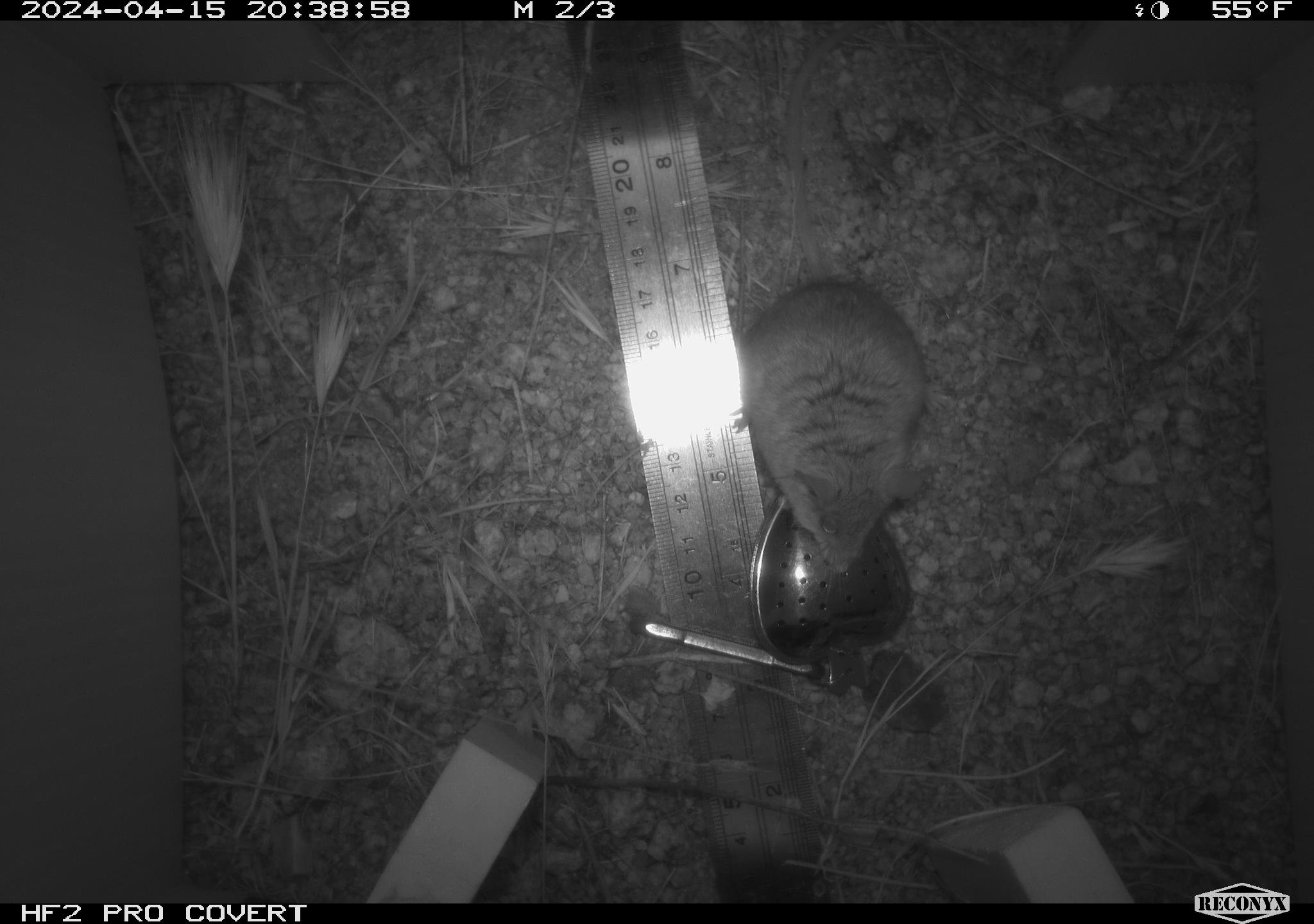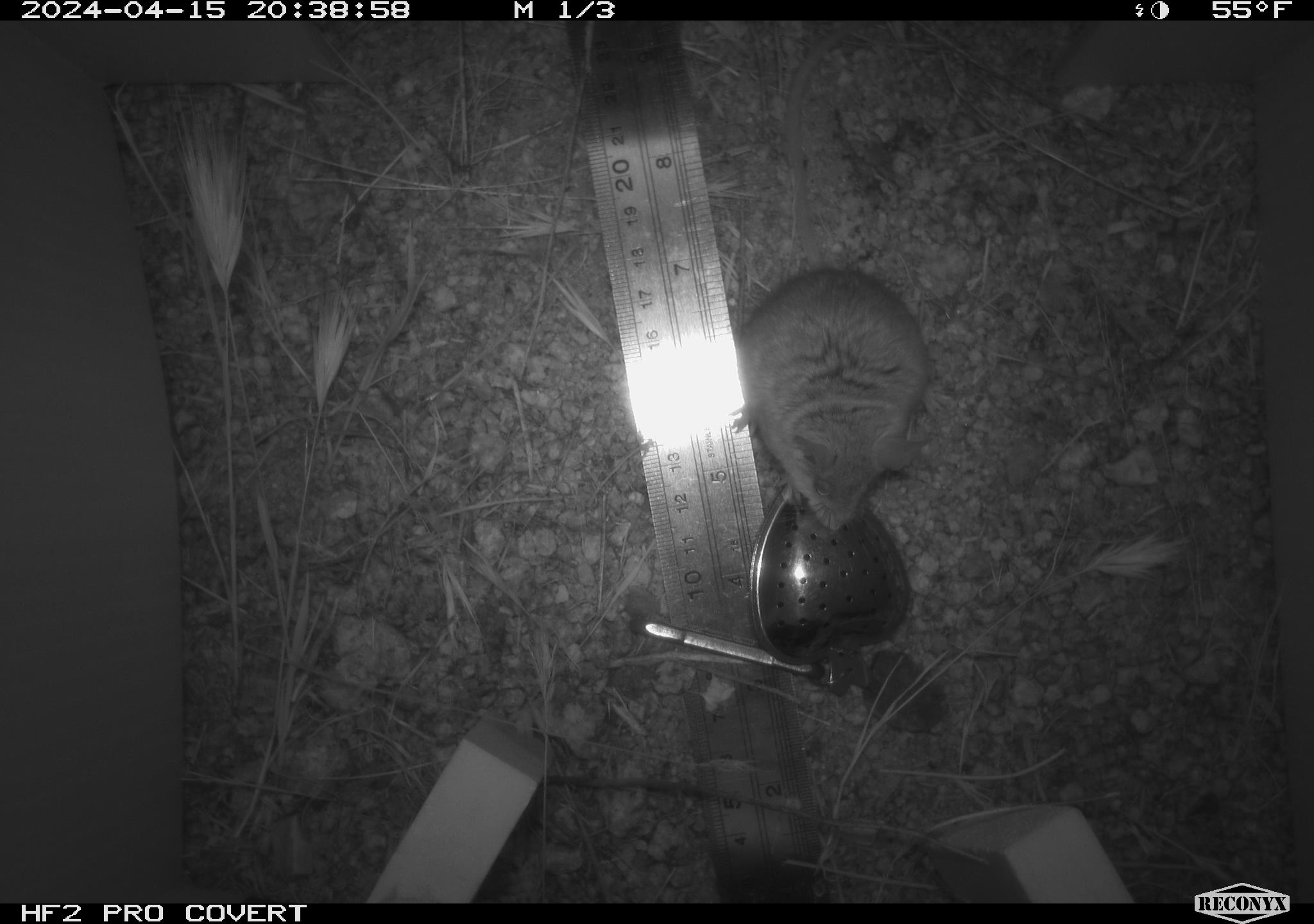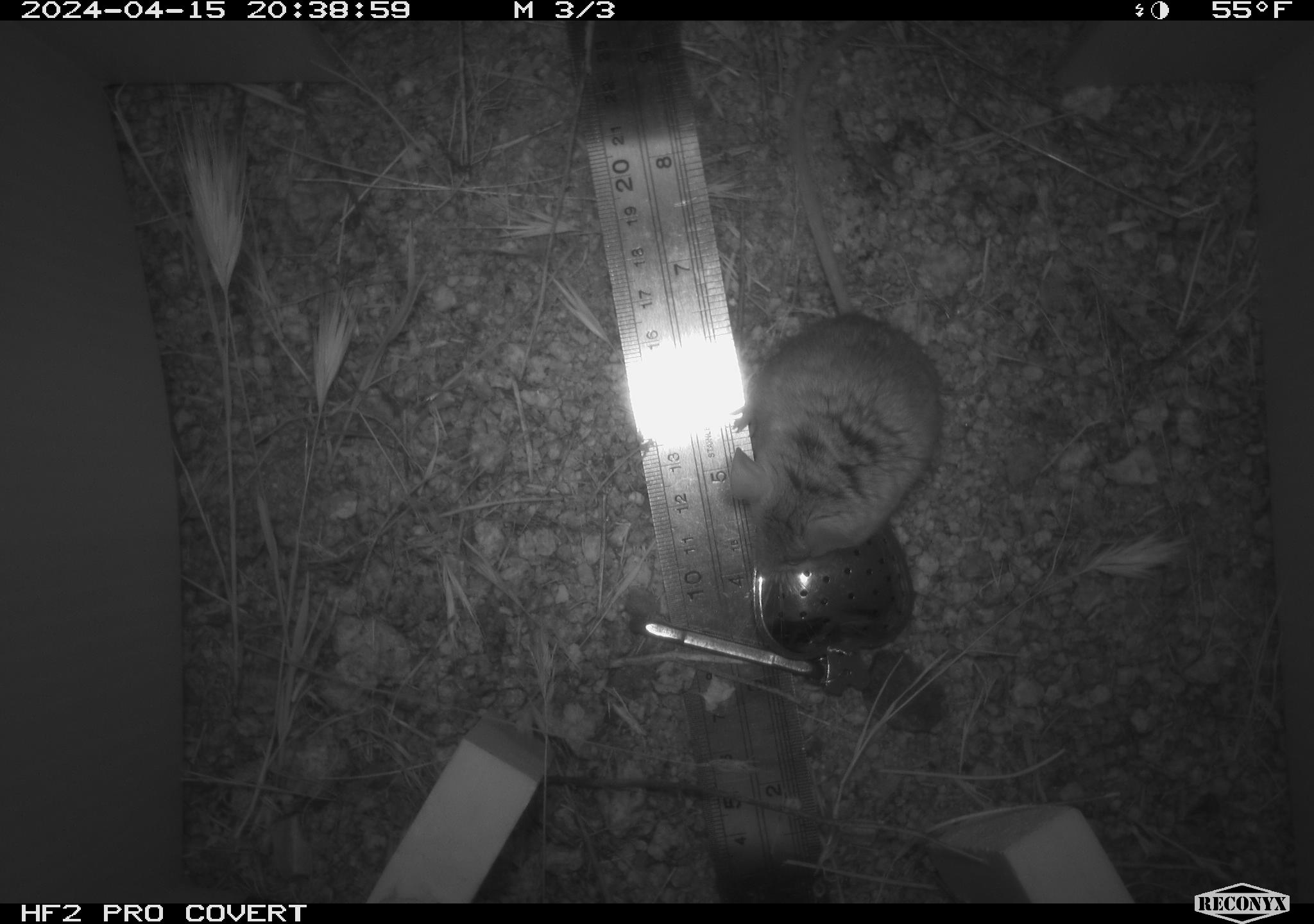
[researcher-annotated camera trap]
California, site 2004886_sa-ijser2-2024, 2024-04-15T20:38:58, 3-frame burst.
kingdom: Animalia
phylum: Chordata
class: Mammalia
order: Rodentia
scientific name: Rodentia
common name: mouse species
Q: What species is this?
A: Mouse species (Rodentia).